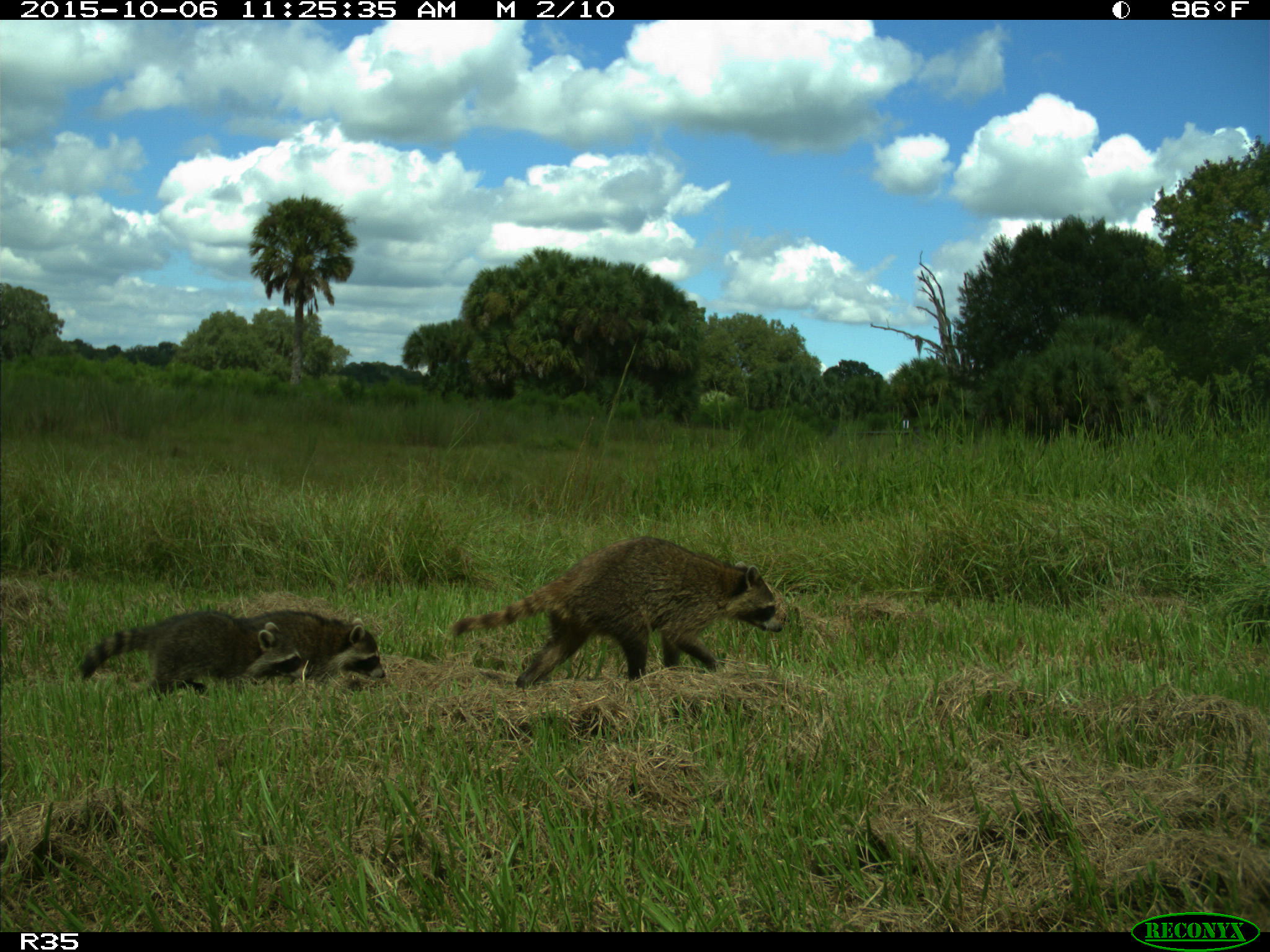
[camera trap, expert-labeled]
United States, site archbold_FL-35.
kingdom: Animalia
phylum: Chordata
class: Mammalia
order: Carnivora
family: Procyonidae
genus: Procyon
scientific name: Procyon lotor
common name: common raccoon